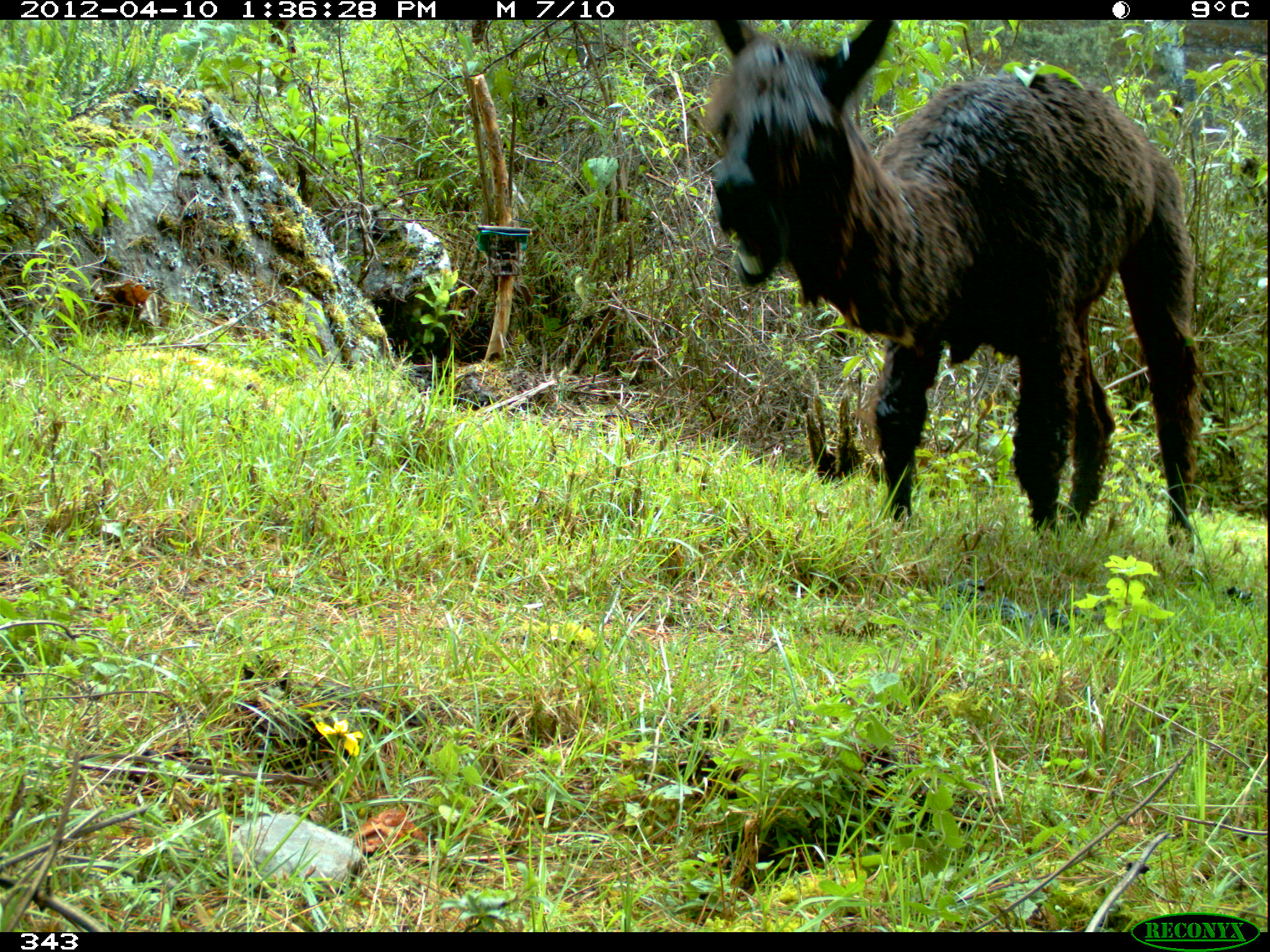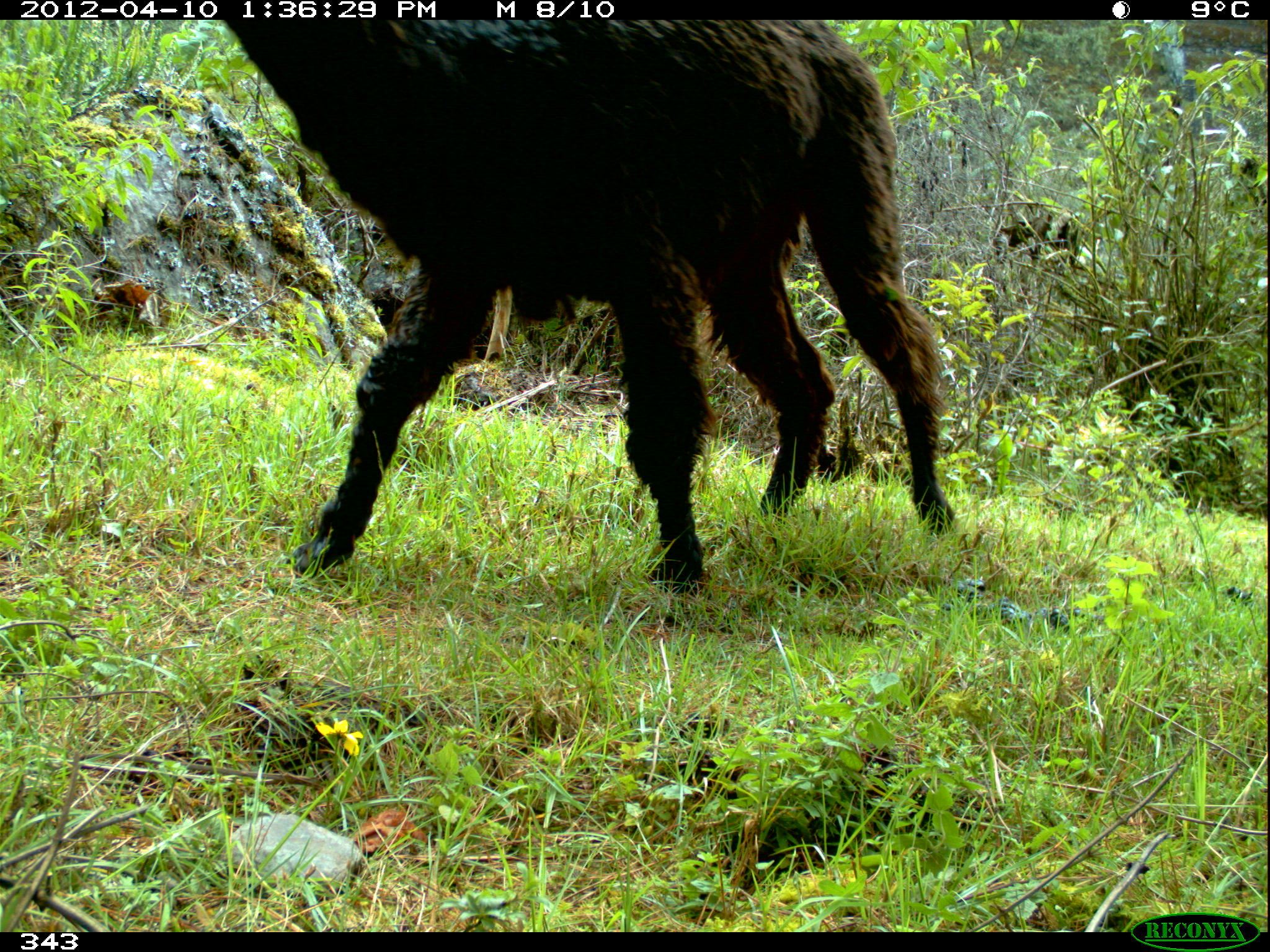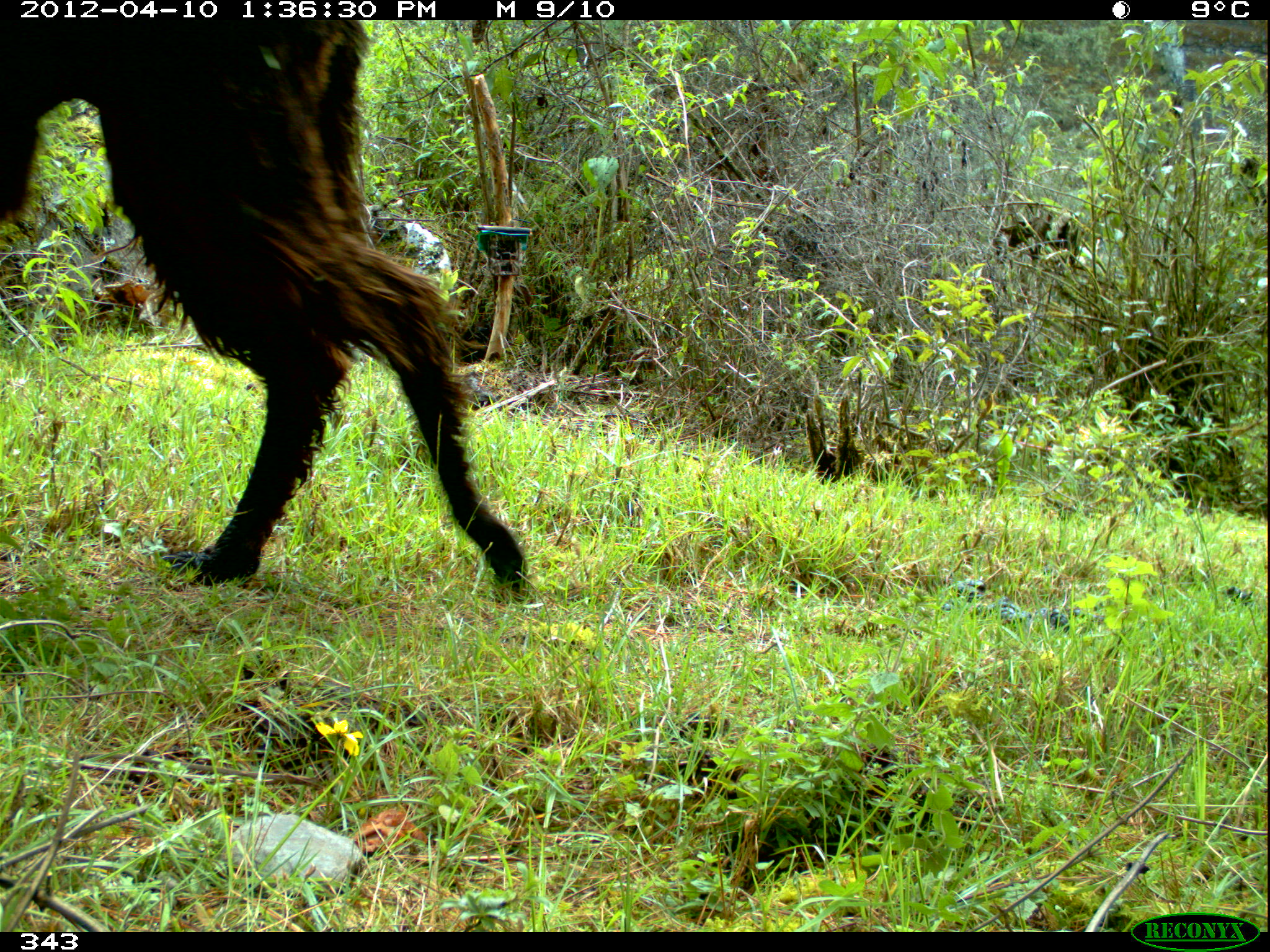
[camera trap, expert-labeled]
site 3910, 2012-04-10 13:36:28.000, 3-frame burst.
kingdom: Animalia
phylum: Chordata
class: Mammalia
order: Artiodactyla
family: Camelidae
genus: Vicugna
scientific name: Vicugna pacos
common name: alpaca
Vicugna pacos (alpaca).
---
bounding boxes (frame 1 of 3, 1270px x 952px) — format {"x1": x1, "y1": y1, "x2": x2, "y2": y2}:
vicugna pacos: {"x1": 709, "y1": 20, "x2": 1197, "y2": 555}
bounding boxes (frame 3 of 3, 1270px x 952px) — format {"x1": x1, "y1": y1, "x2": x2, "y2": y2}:
vicugna pacos: {"x1": 0, "y1": 20, "x2": 531, "y2": 601}